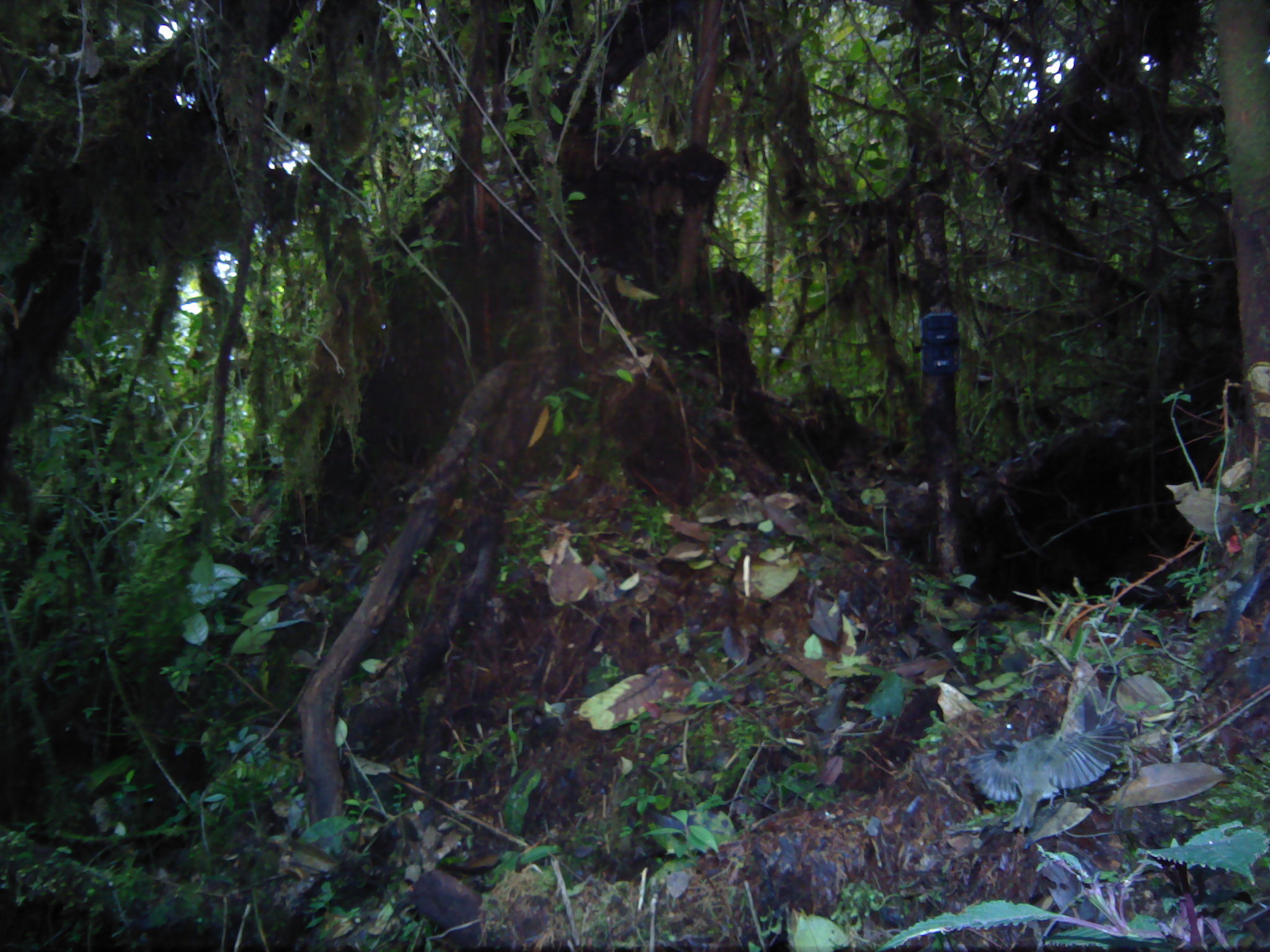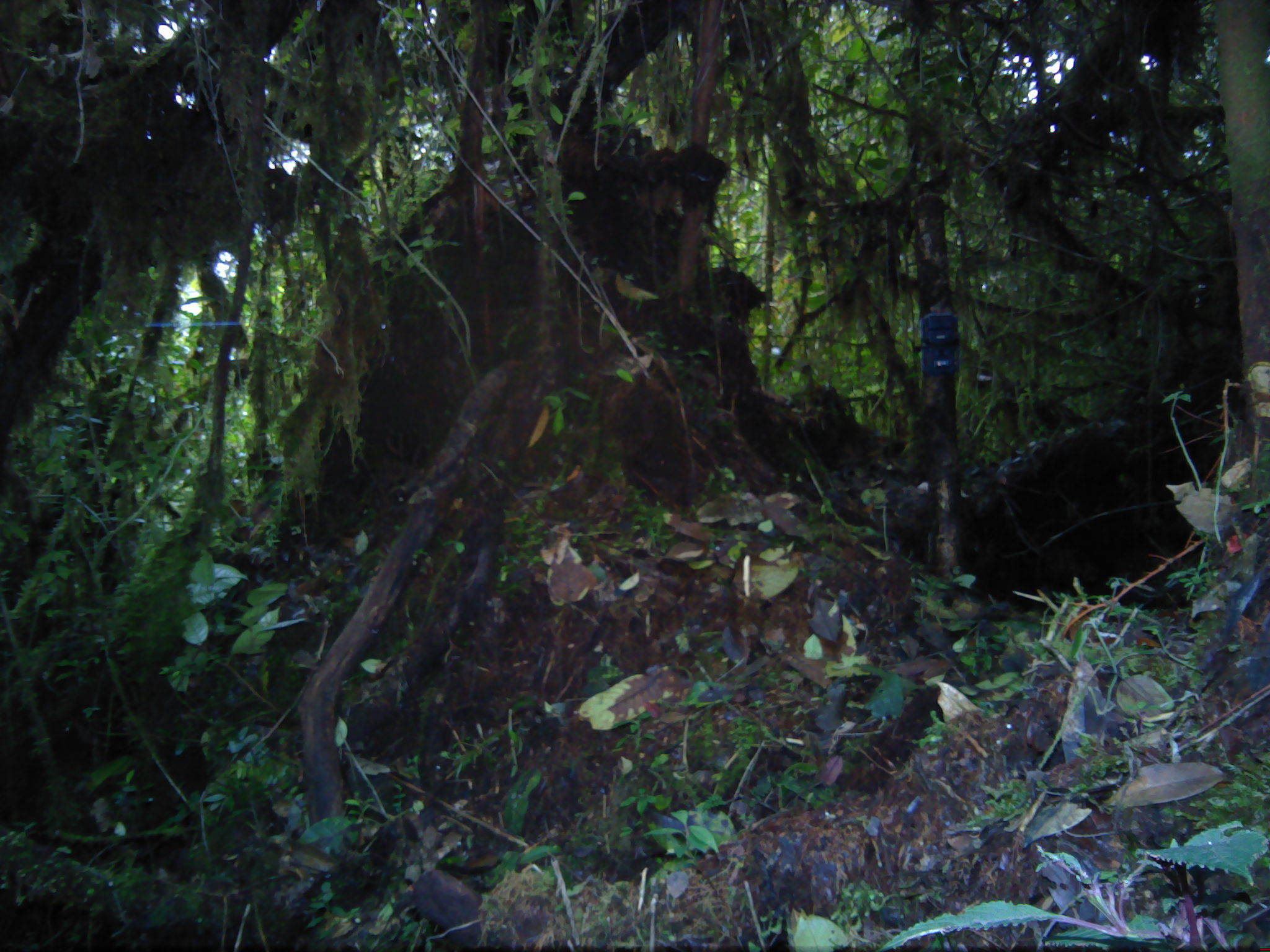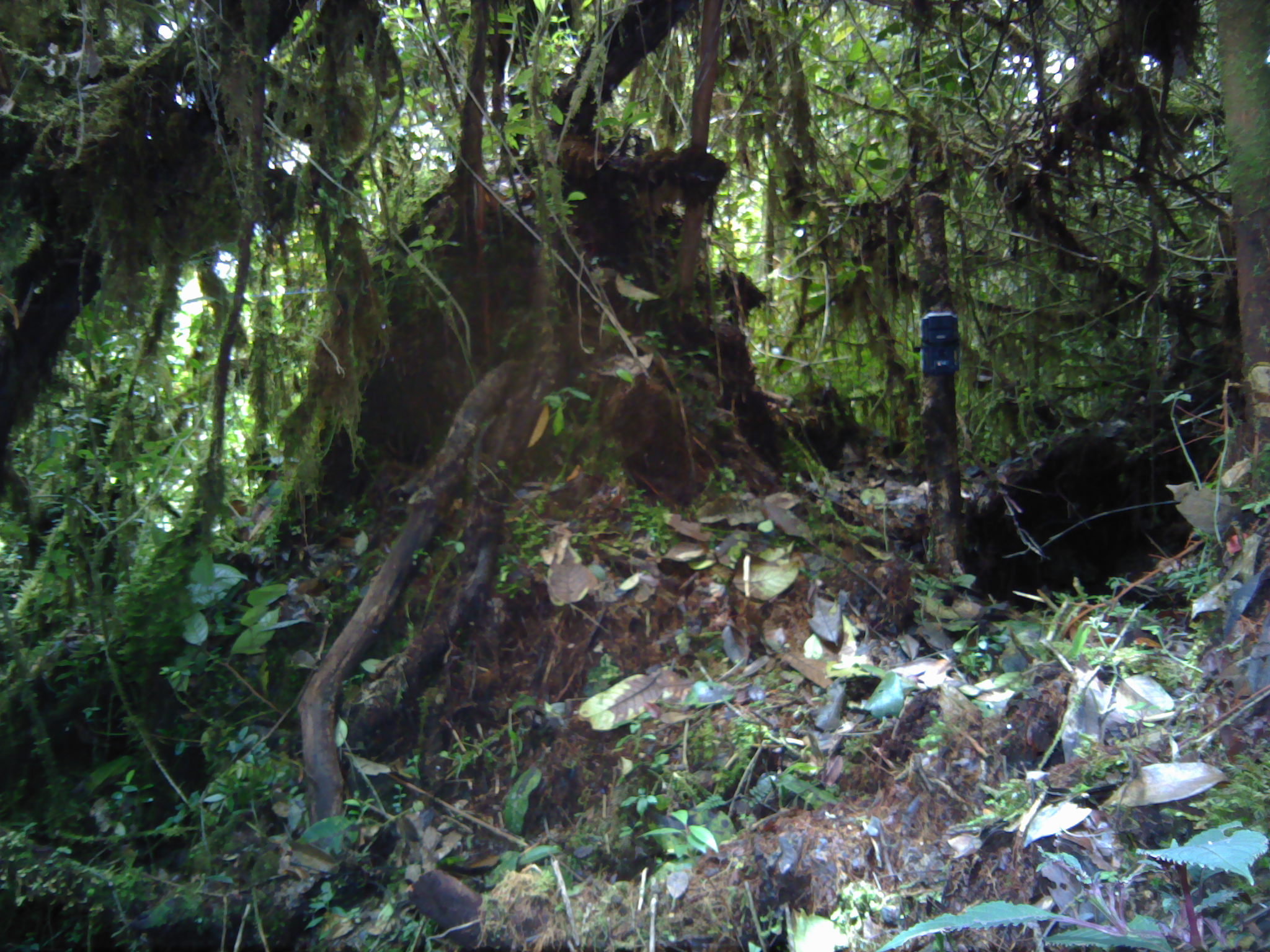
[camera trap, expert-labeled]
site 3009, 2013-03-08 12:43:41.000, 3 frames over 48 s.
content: unidentified animal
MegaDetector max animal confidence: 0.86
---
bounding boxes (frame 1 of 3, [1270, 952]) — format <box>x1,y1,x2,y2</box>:
unknown: <box>962,720,1131,830</box>